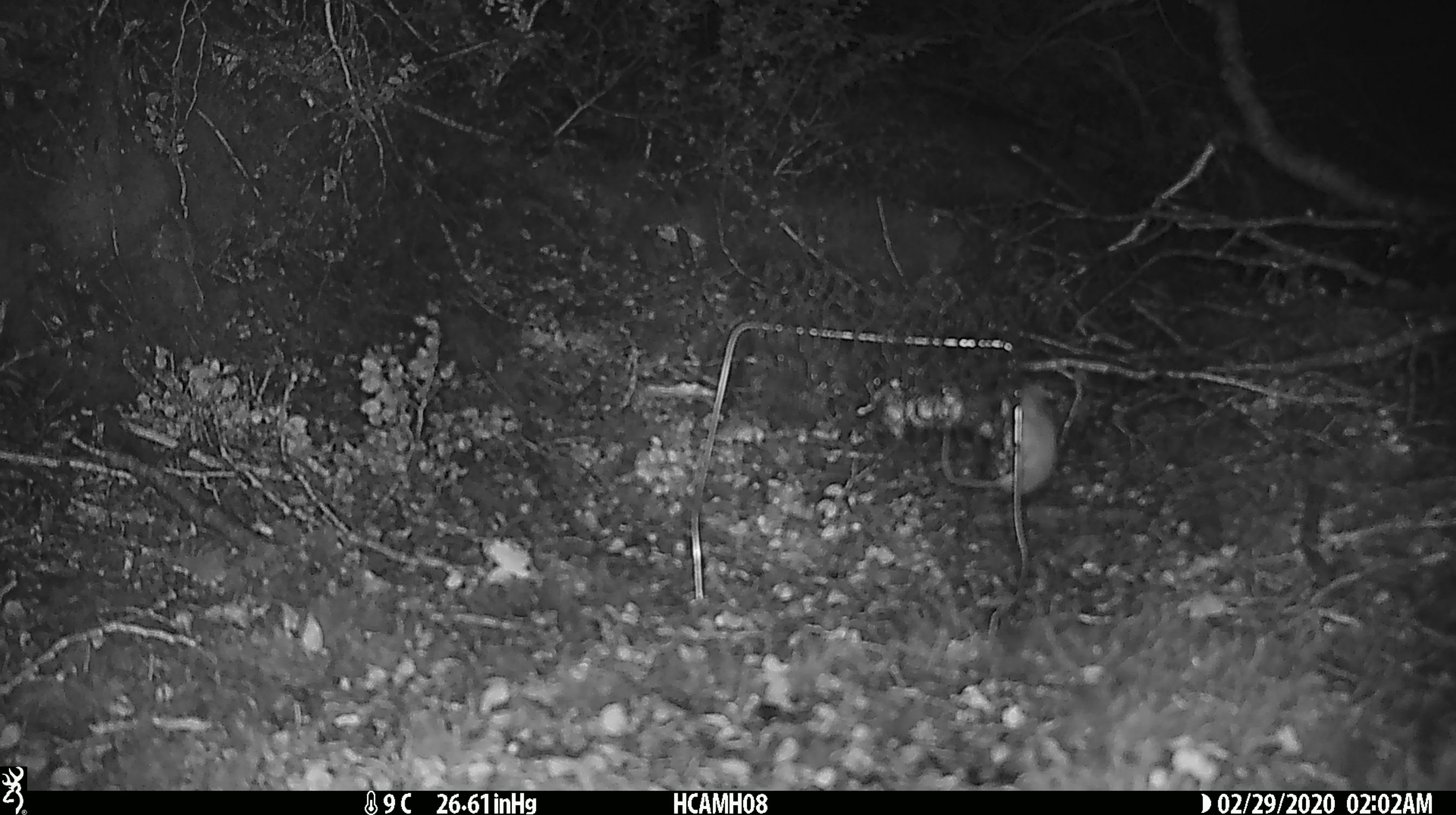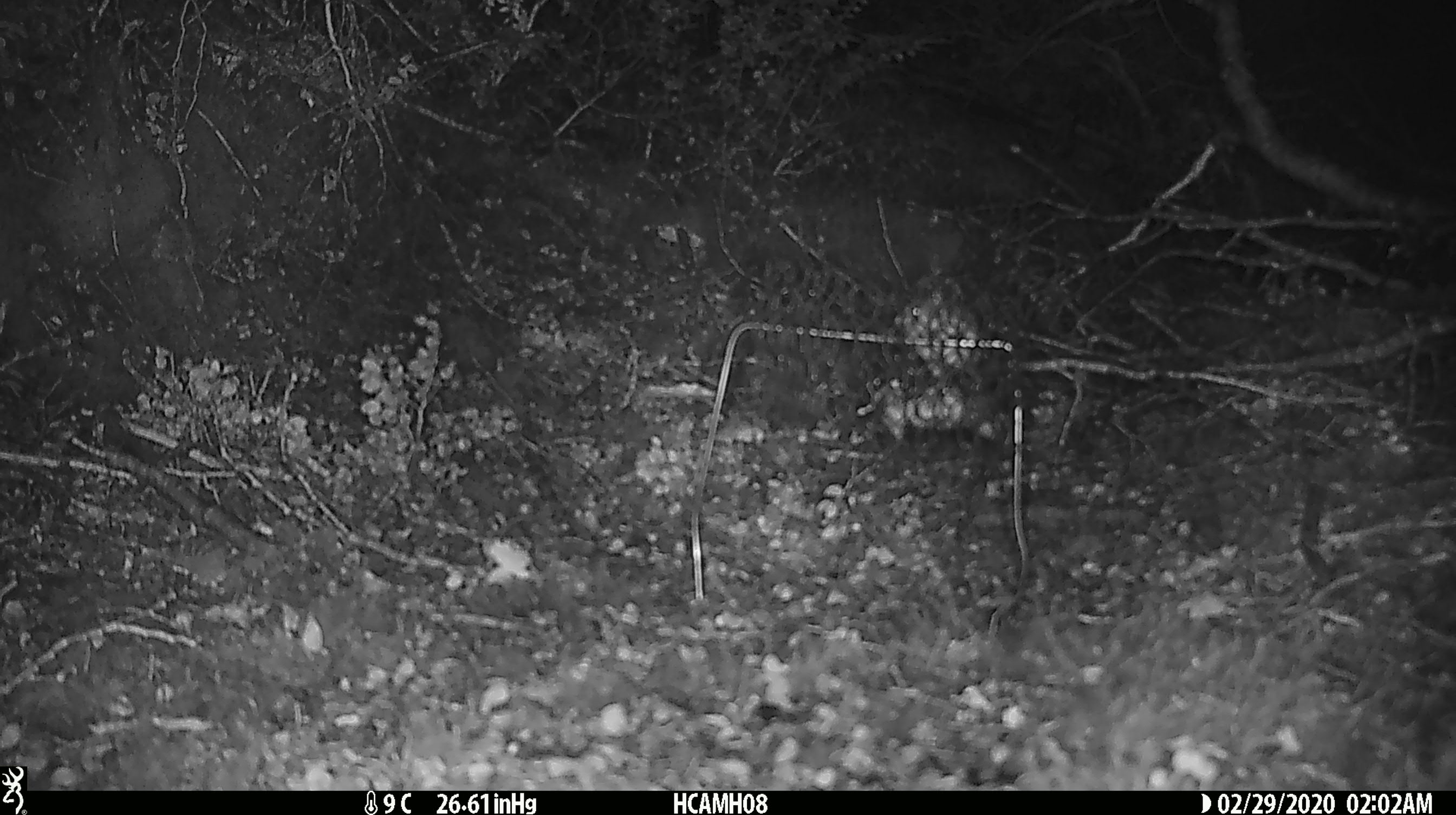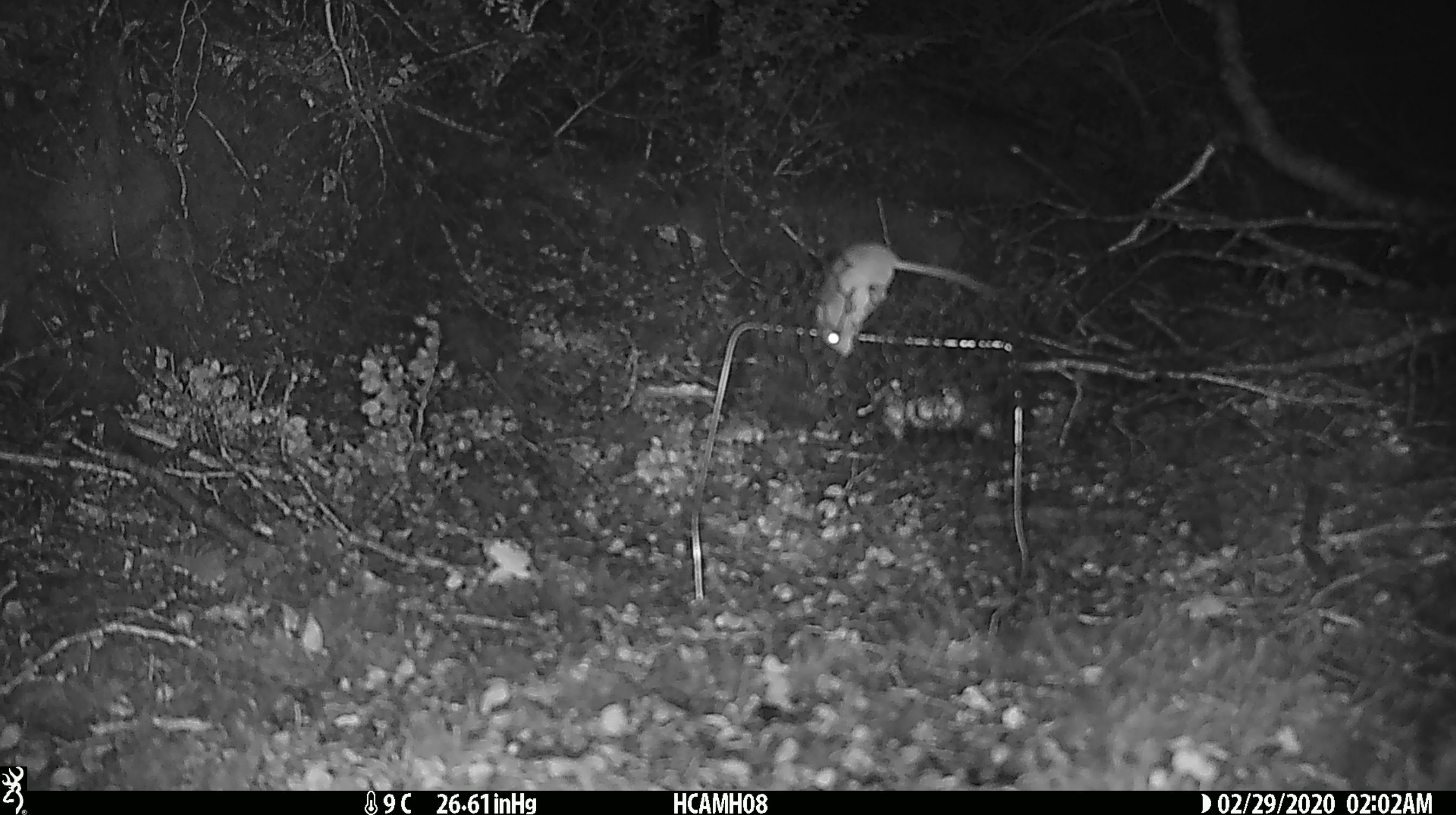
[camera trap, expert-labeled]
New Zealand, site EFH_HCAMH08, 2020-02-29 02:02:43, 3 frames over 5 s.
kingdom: Animalia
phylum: Chordata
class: Mammalia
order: Rodentia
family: Muridae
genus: Mus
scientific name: Mus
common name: mouse